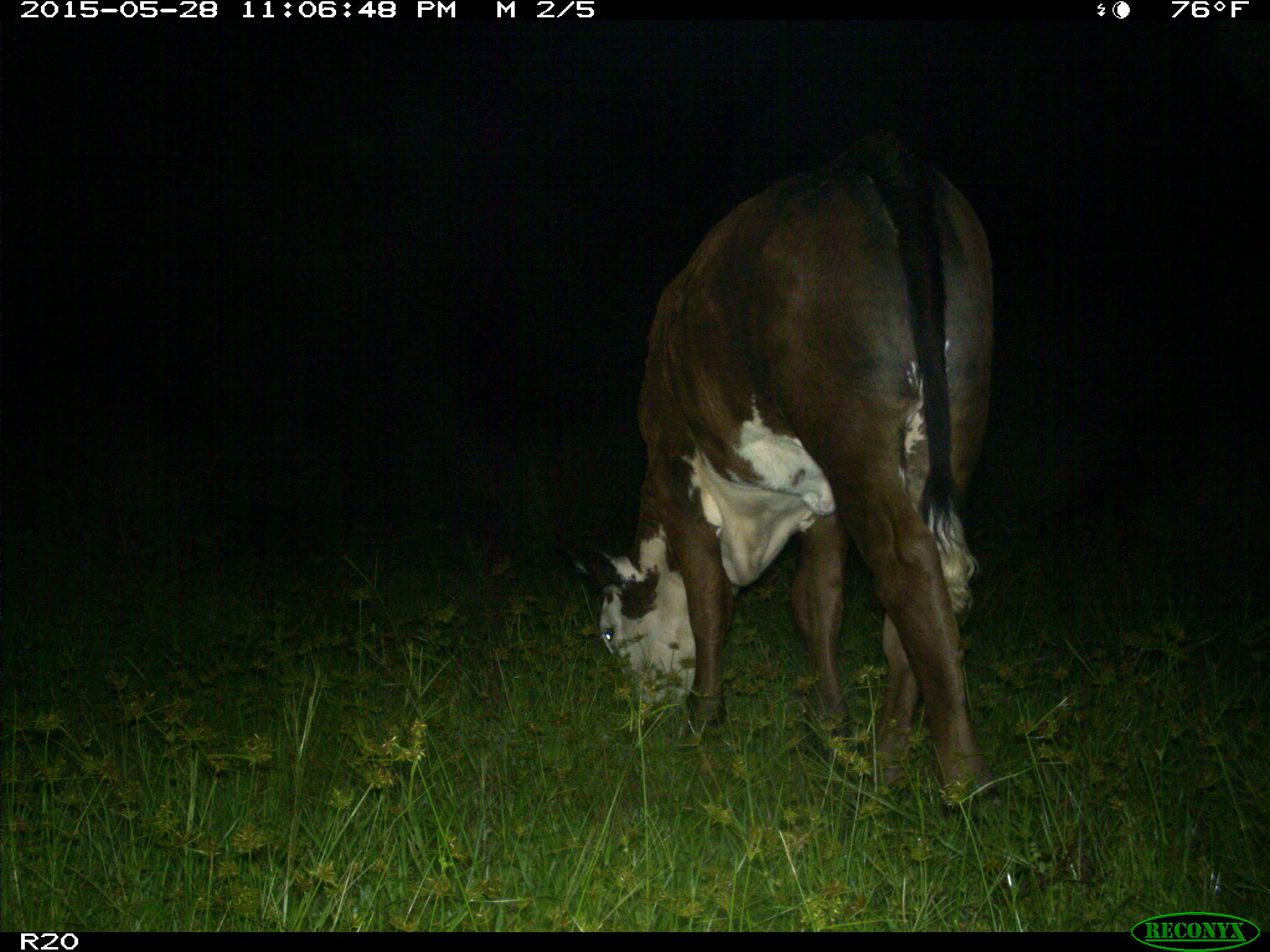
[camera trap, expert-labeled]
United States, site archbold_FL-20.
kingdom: Animalia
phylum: Chordata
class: Mammalia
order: Artiodactyla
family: Bovidae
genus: Bos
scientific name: Bos taurus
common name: domestic cow